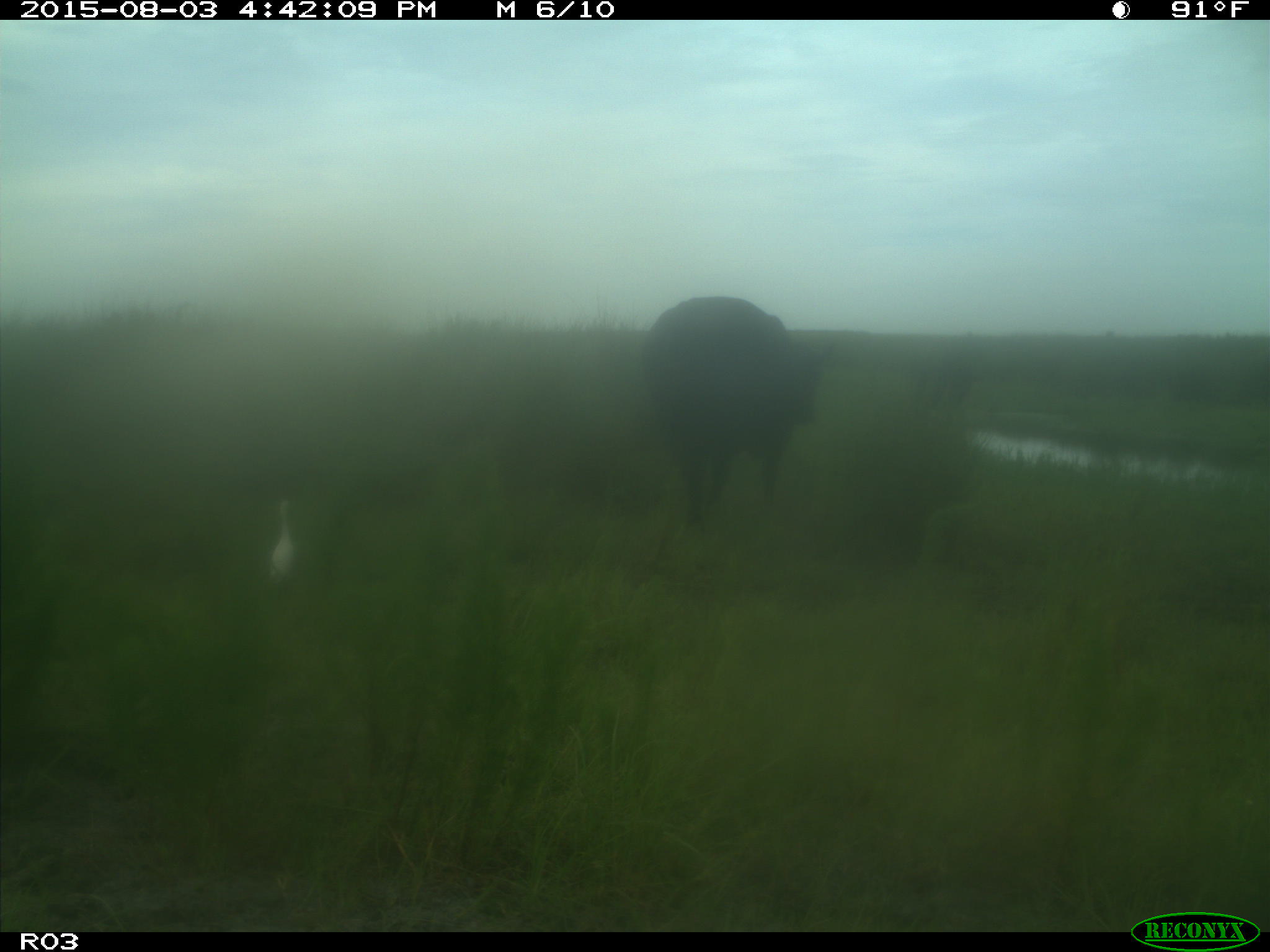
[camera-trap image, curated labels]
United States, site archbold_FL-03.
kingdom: Animalia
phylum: Chordata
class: Mammalia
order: Artiodactyla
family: Bovidae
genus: Bos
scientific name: Bos taurus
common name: domestic cow